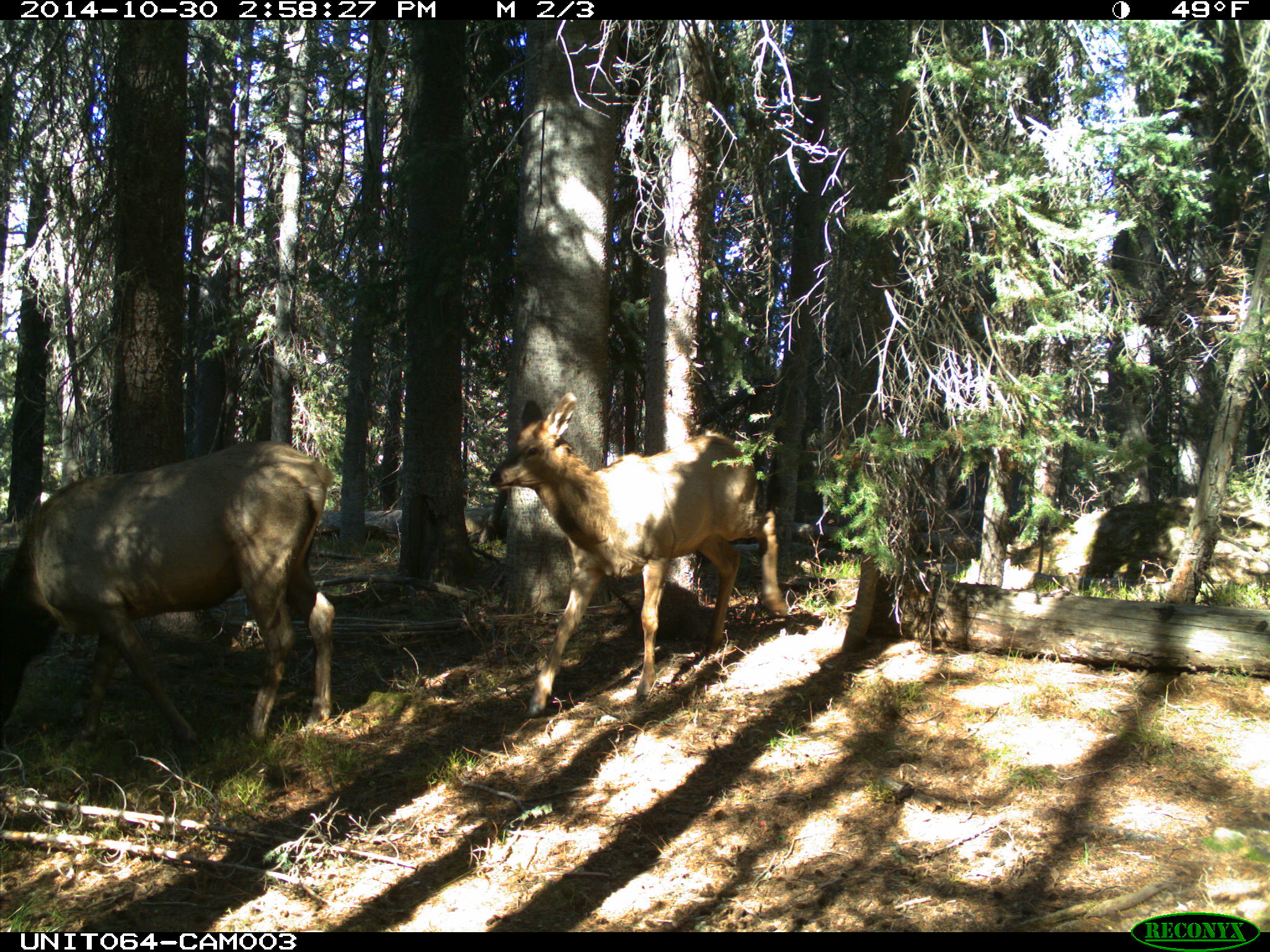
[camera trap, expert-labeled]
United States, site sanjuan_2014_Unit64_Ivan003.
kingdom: Animalia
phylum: Chordata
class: Mammalia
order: Artiodactyla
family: Cervidae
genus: Cervus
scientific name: Cervus elaphus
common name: red deer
Cervus elaphus (red deer).